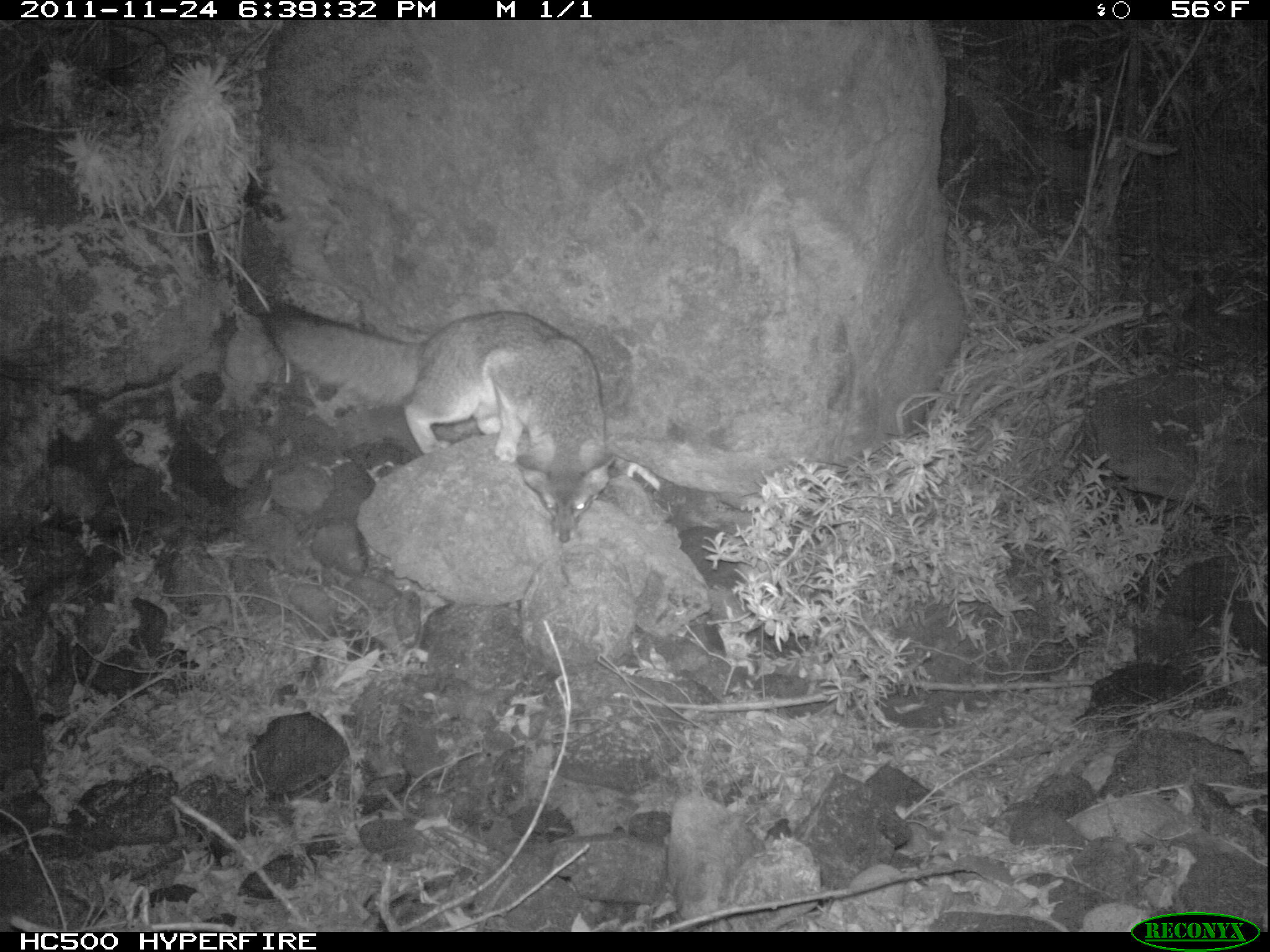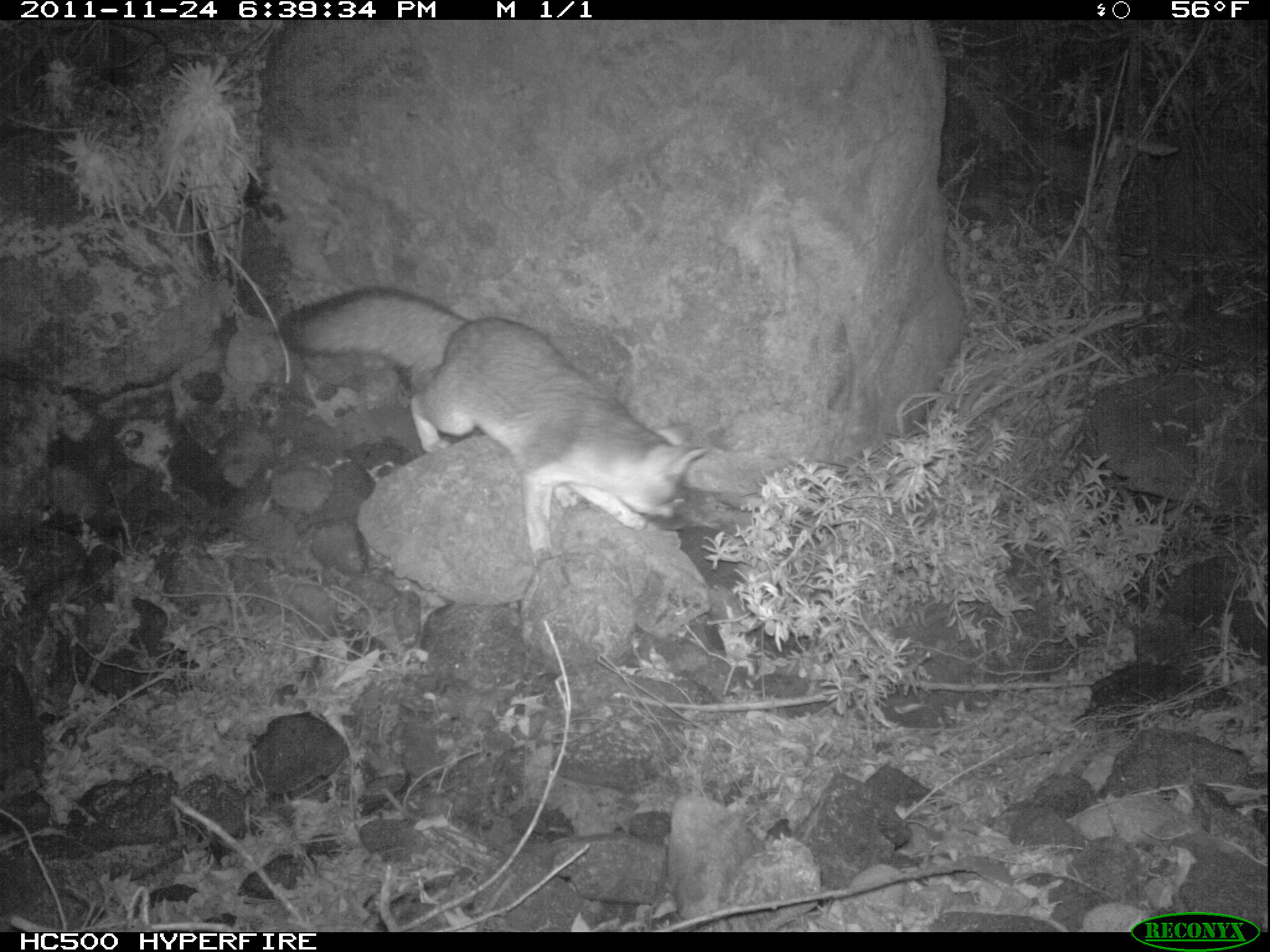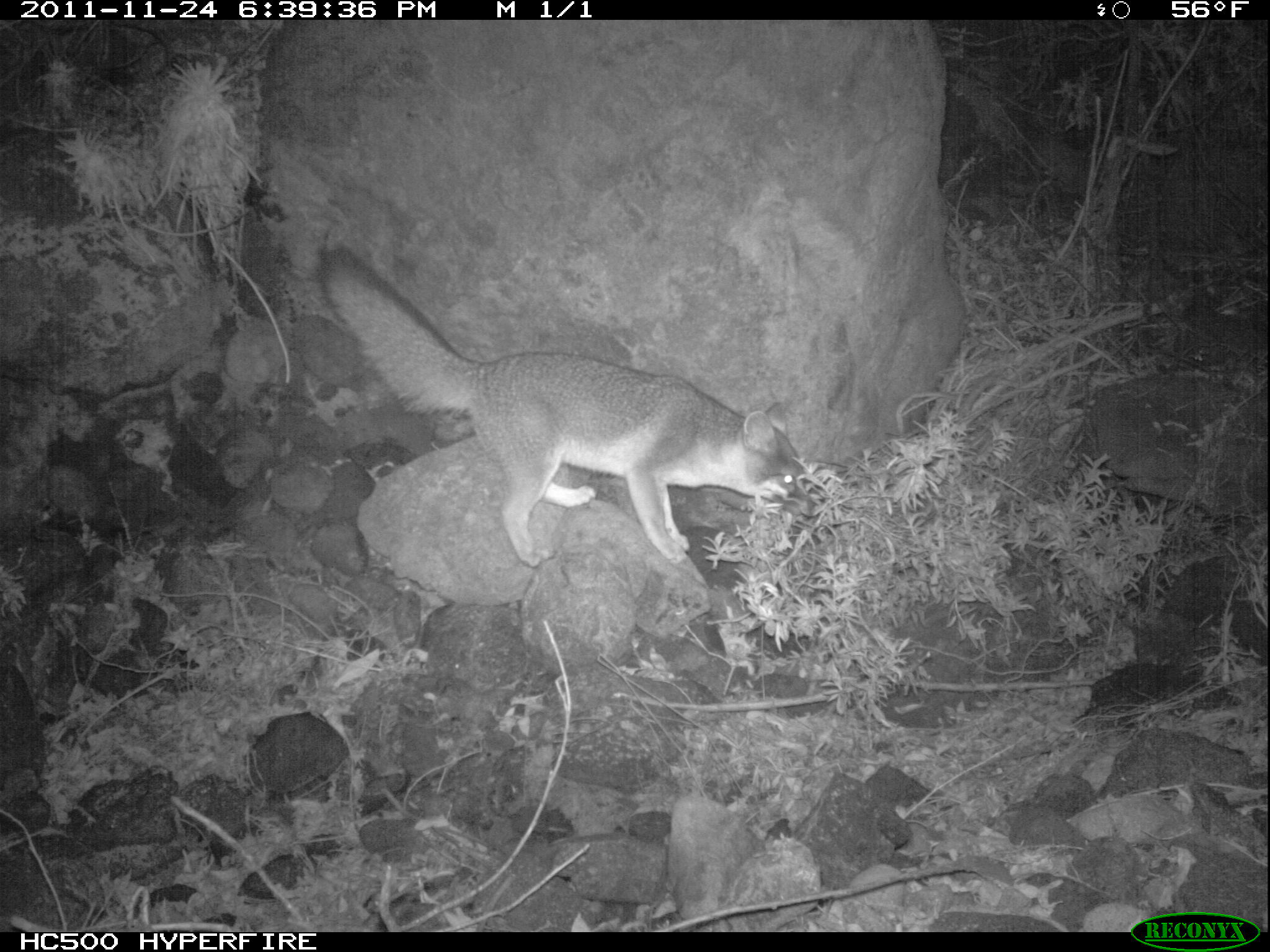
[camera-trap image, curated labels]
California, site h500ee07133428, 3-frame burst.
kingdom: Animalia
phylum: Chordata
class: Mammalia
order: Carnivora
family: Canidae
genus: Urocyon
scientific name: Urocyon littoralis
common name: island fox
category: fox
Fox (island fox) (Urocyon littoralis).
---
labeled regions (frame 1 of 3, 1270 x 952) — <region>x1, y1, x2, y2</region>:
fox: <region>264, 302, 616, 544</region>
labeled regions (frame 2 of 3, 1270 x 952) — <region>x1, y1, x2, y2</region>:
fox: <region>275, 285, 712, 566</region>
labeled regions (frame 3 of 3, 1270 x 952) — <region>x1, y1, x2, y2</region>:
fox: <region>316, 246, 817, 563</region>